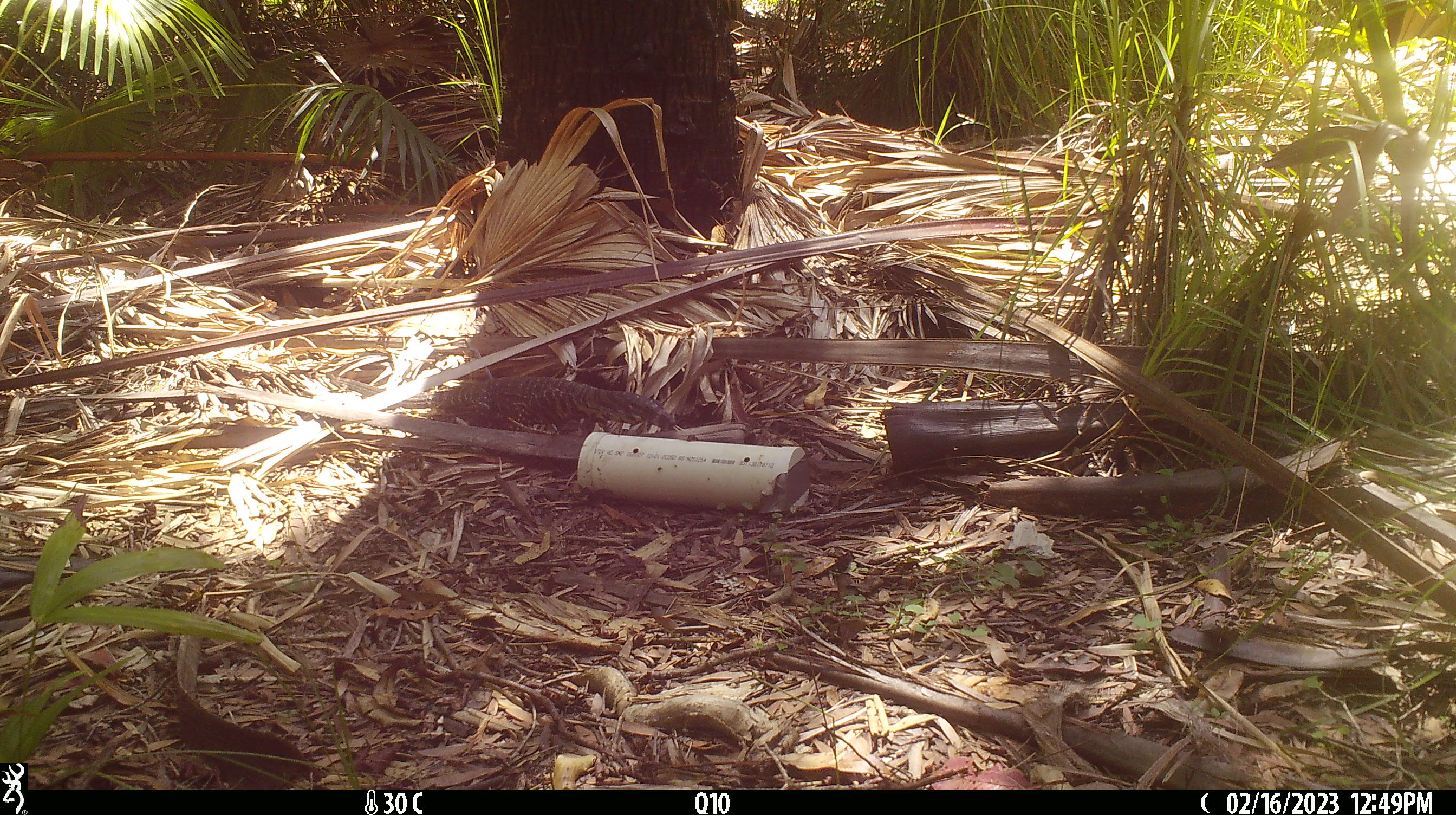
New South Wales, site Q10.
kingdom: Animalia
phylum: Chordata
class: Reptilia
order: Squamata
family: Varanidae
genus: Varanus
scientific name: Varanus varius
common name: lace monitor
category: goanna